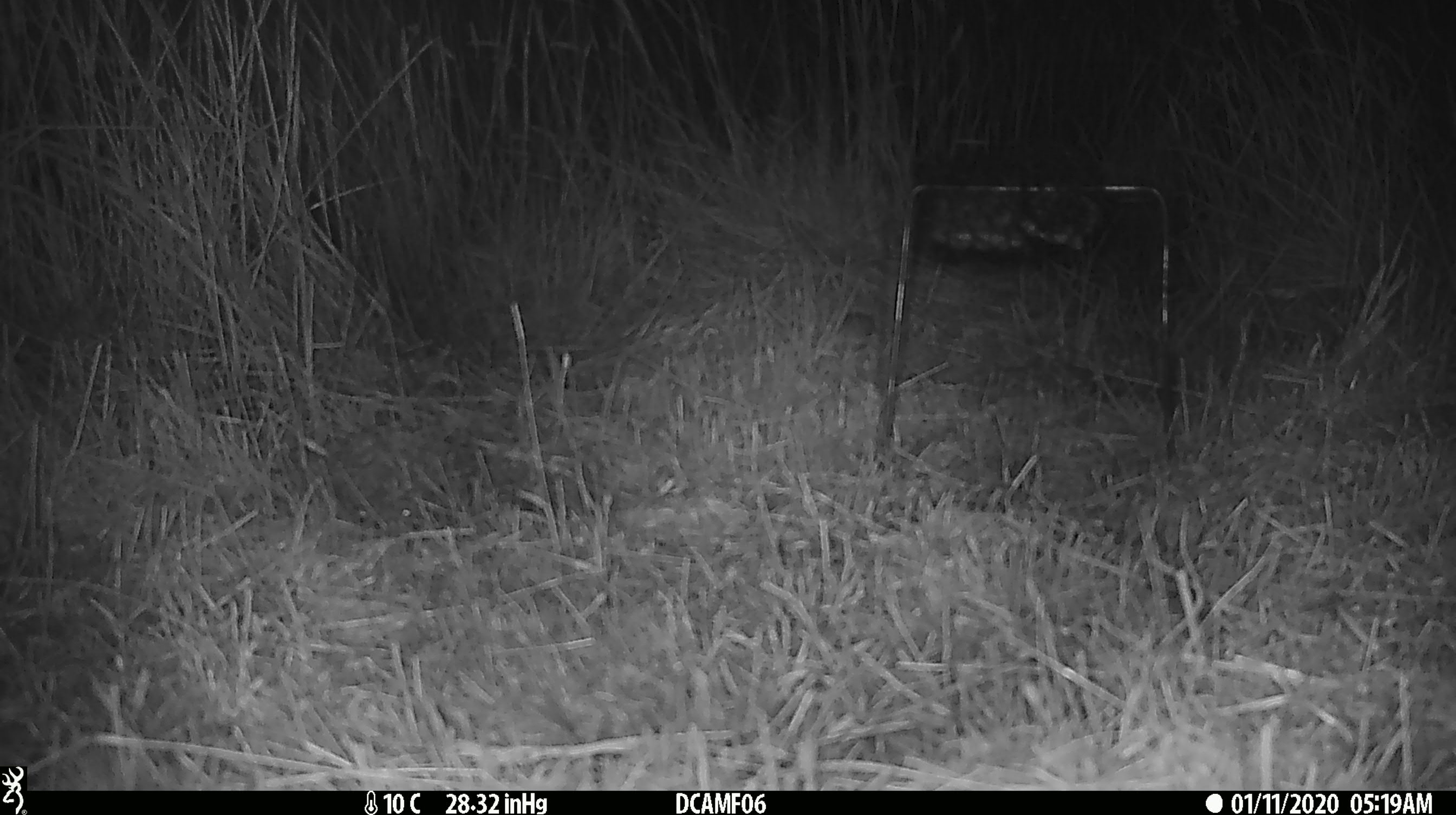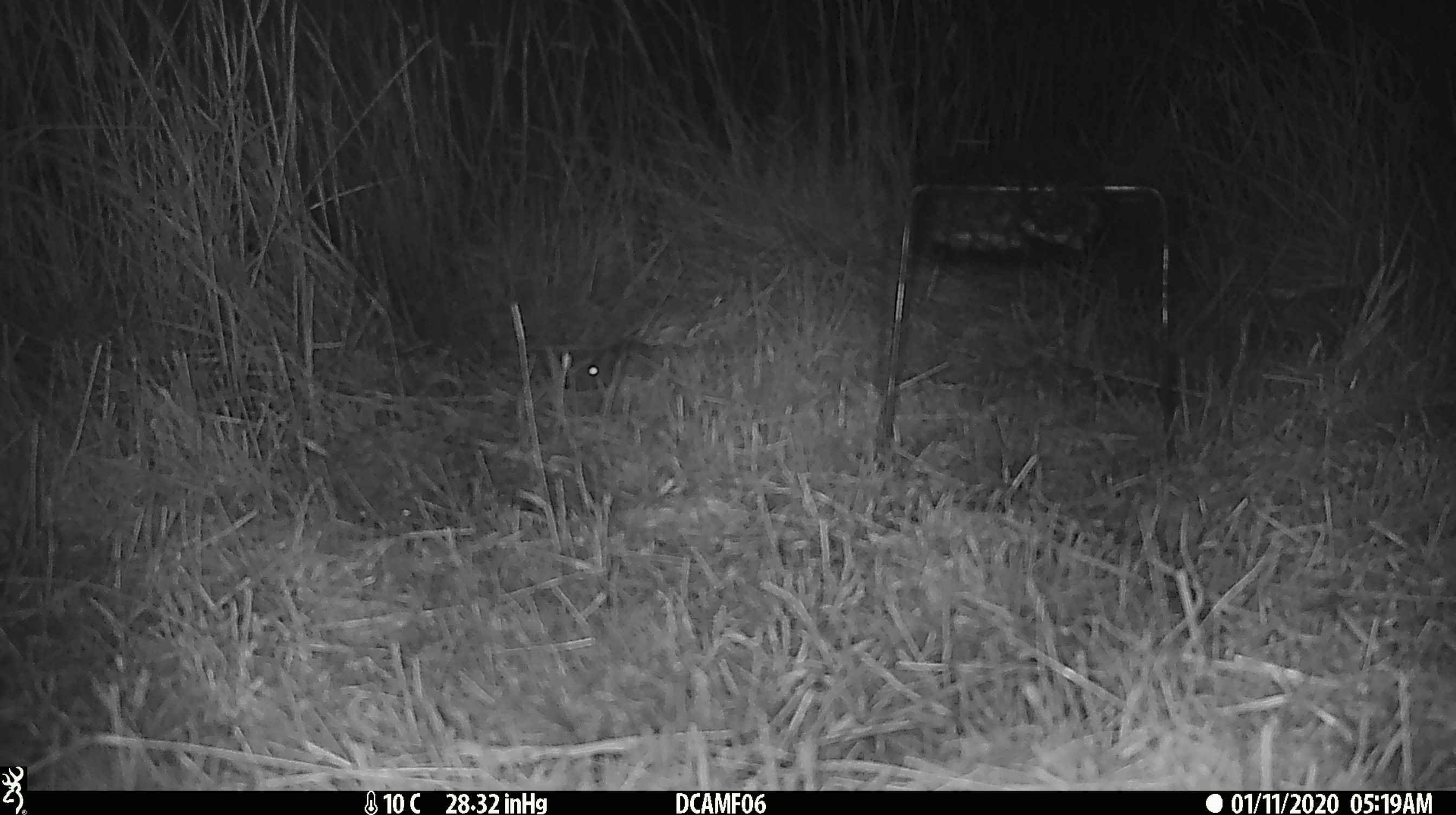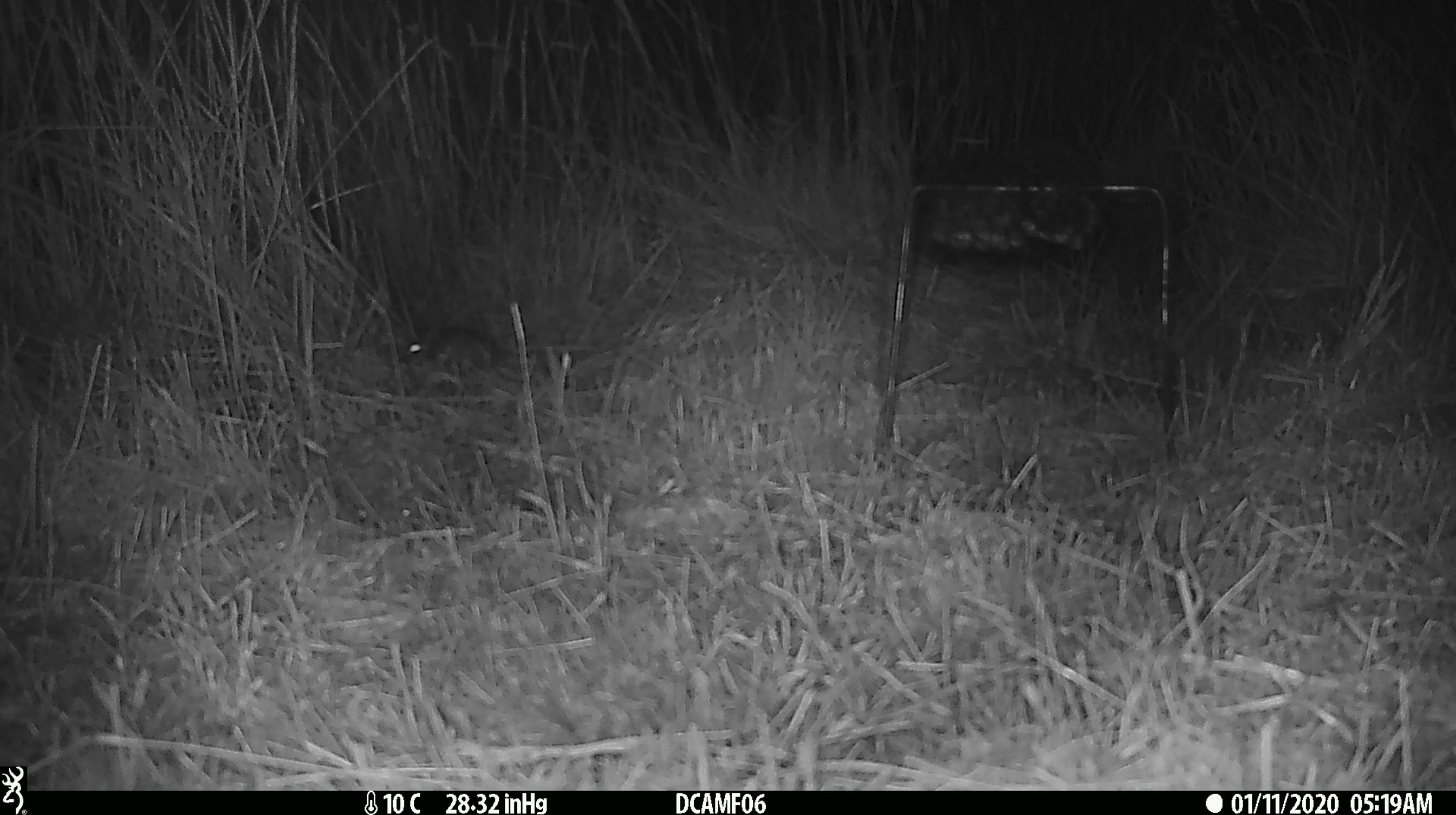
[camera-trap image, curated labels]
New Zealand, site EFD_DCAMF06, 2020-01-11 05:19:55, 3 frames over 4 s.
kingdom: Animalia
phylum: Chordata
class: Mammalia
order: Rodentia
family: Muridae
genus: Mus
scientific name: Mus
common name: mouse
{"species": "mouse (Mus)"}